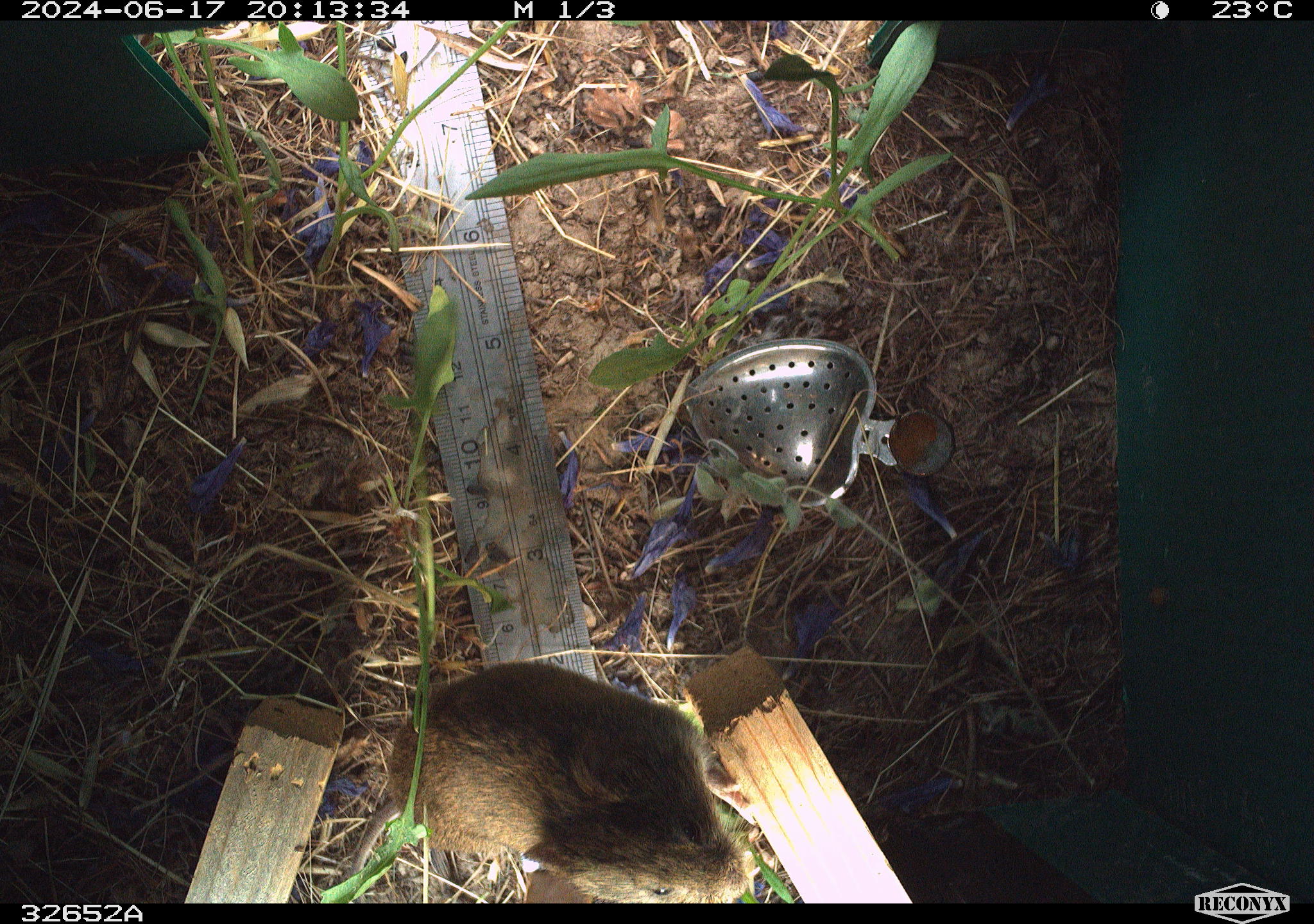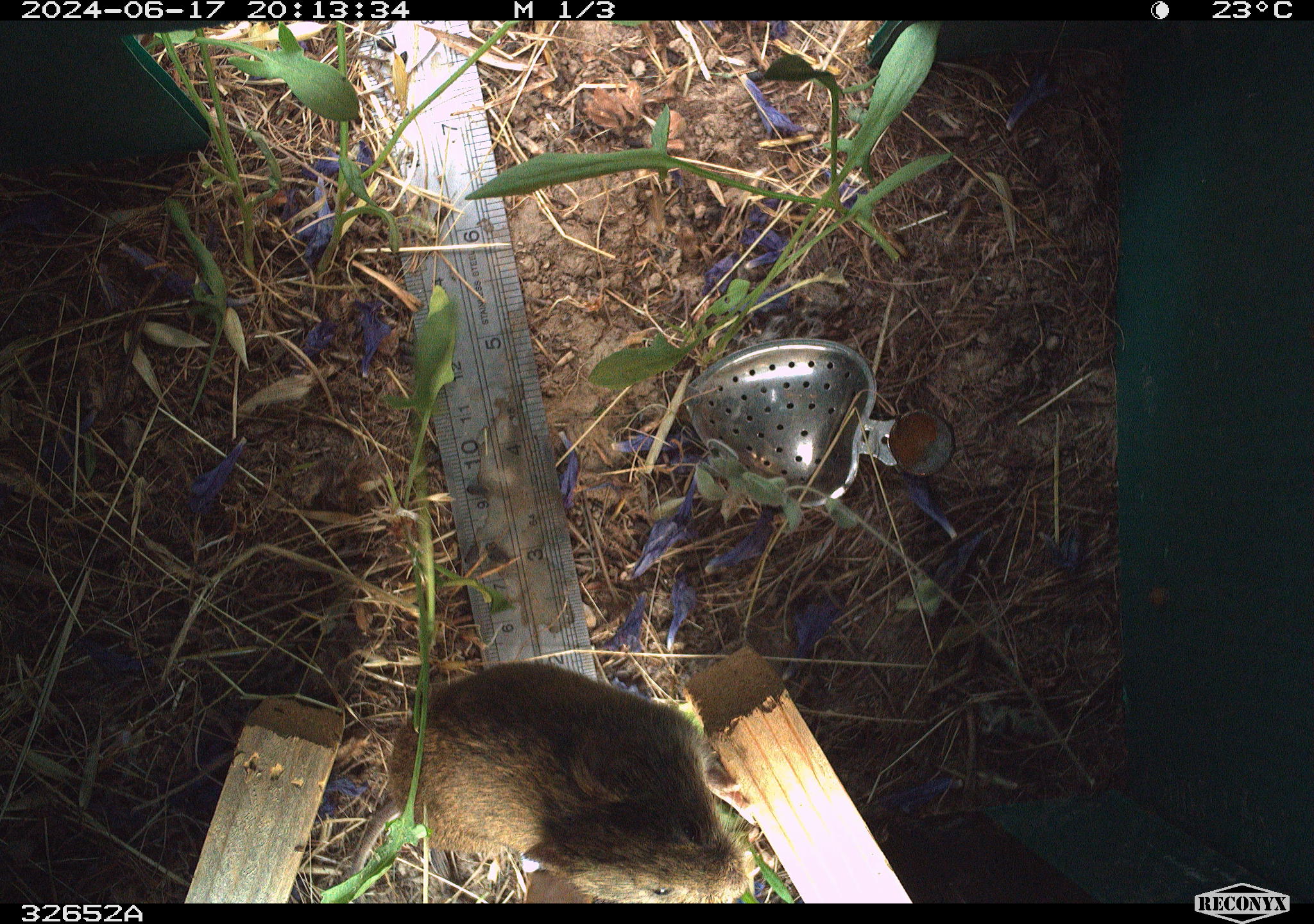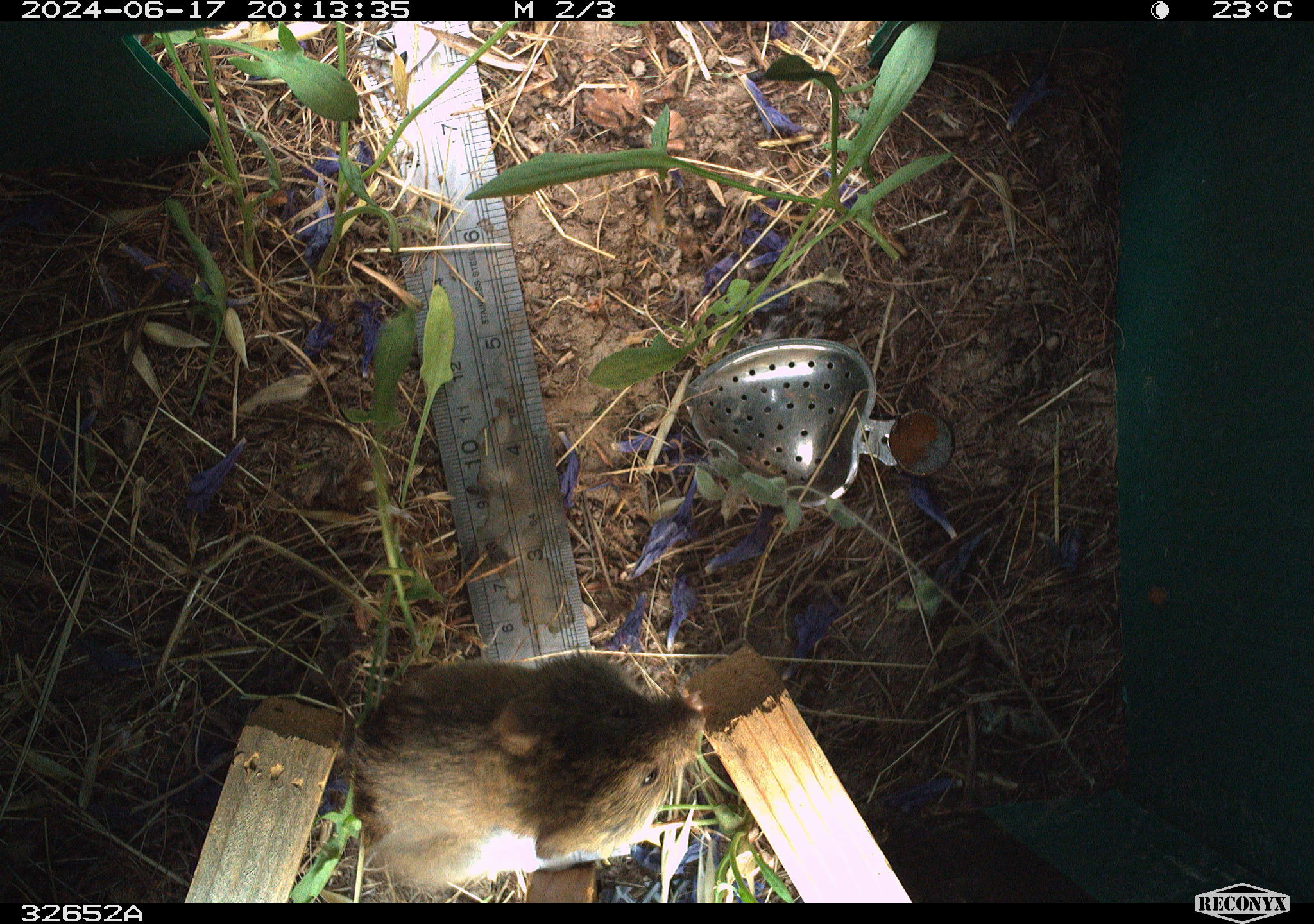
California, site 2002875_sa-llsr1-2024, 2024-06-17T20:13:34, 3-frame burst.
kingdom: Animalia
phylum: Chordata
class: Mammalia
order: Rodentia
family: Cricetidae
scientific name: Arvicolinae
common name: voles, lemmings, and muskrats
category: arvicolinae subfamily